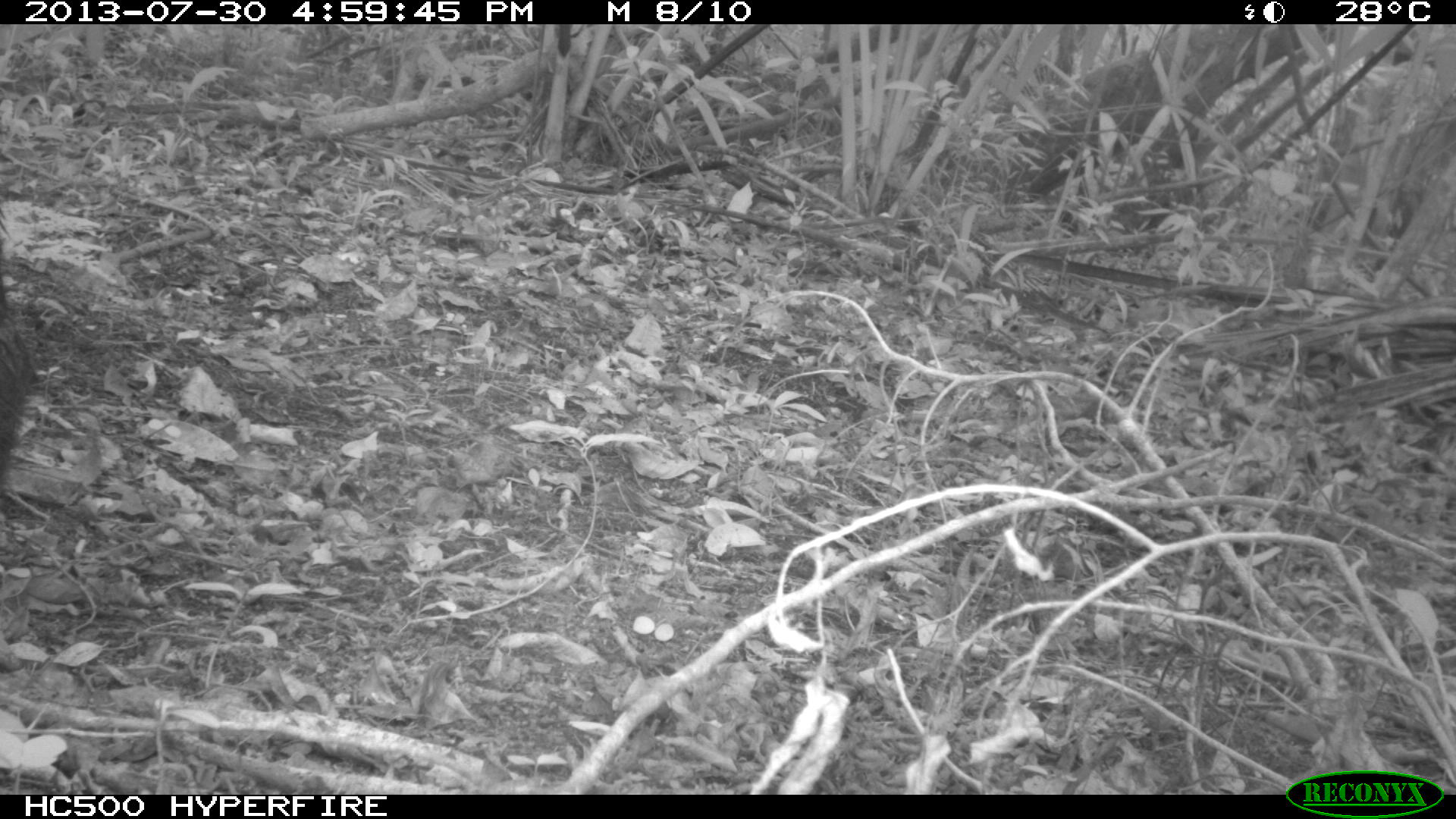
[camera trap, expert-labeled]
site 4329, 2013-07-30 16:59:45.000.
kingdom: Animalia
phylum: Chordata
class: Mammalia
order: Artiodactyla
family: Tayassuidae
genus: Tayassu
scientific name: Tayassu pecari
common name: white-lipped peccary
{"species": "Tayassu pecari (white-lipped peccary)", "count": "1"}